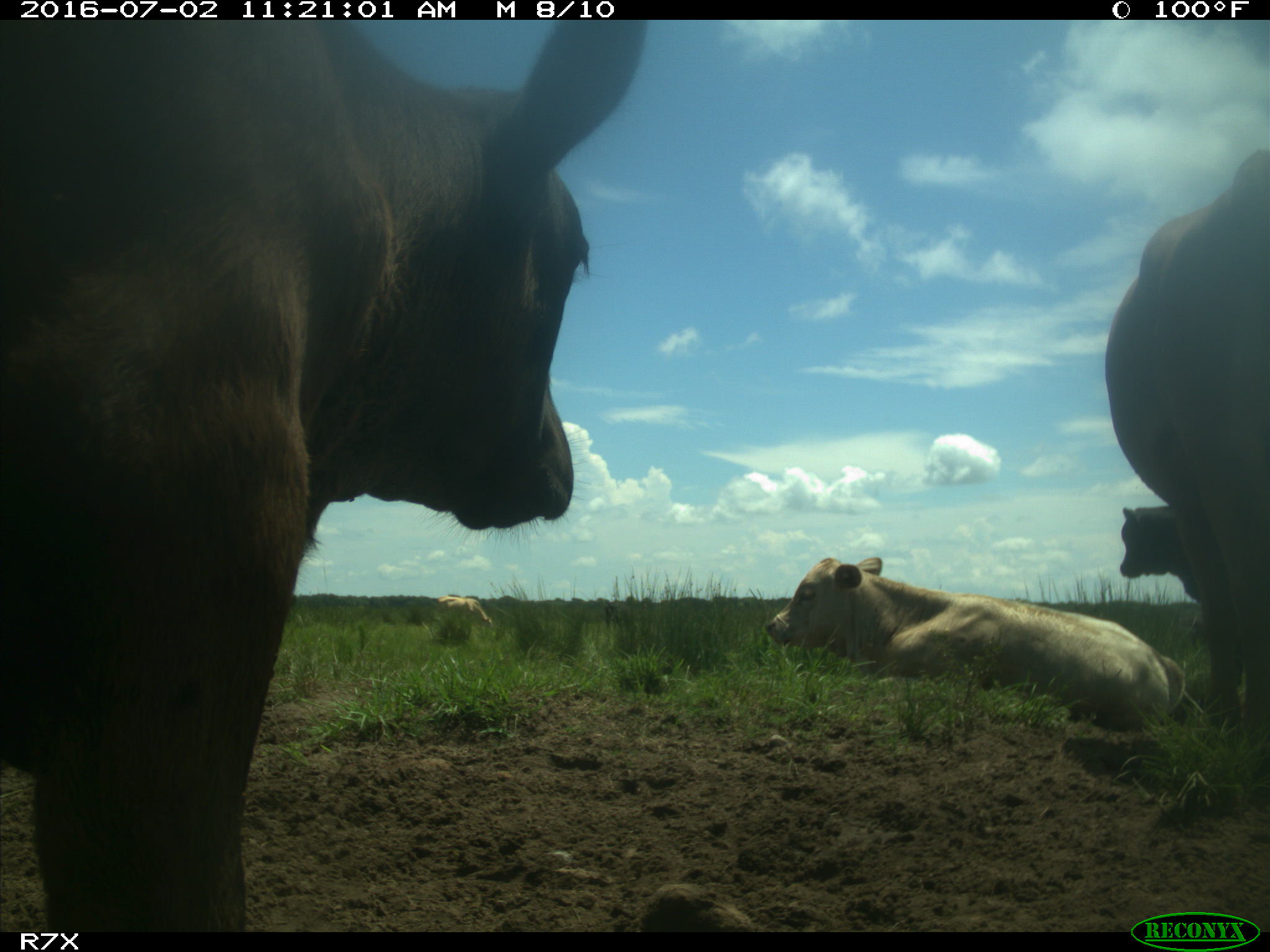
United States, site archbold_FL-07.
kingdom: Animalia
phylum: Chordata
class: Mammalia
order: Artiodactyla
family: Bovidae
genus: Bos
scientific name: Bos taurus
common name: domestic cow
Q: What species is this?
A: Bos taurus (domestic cow).